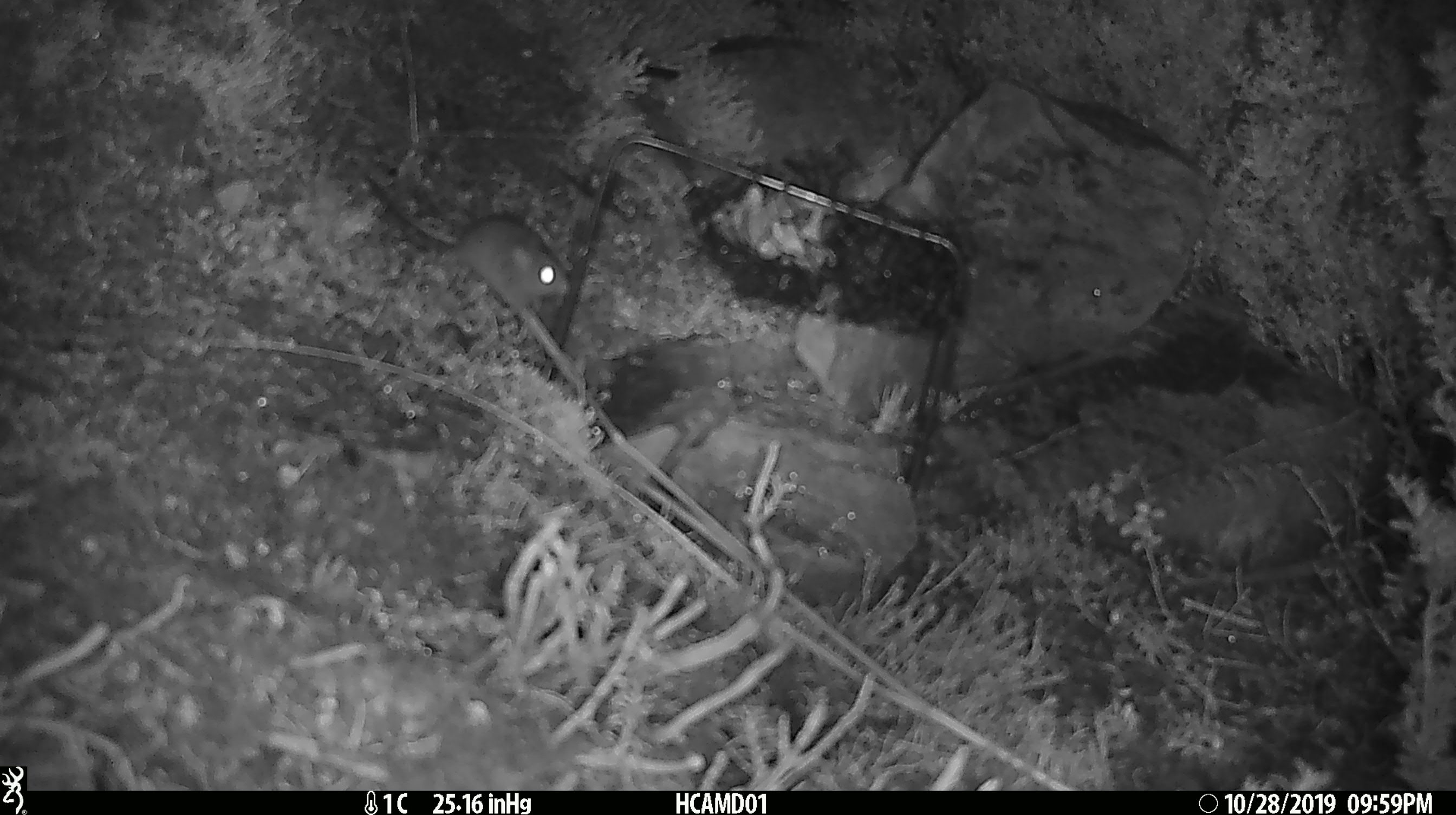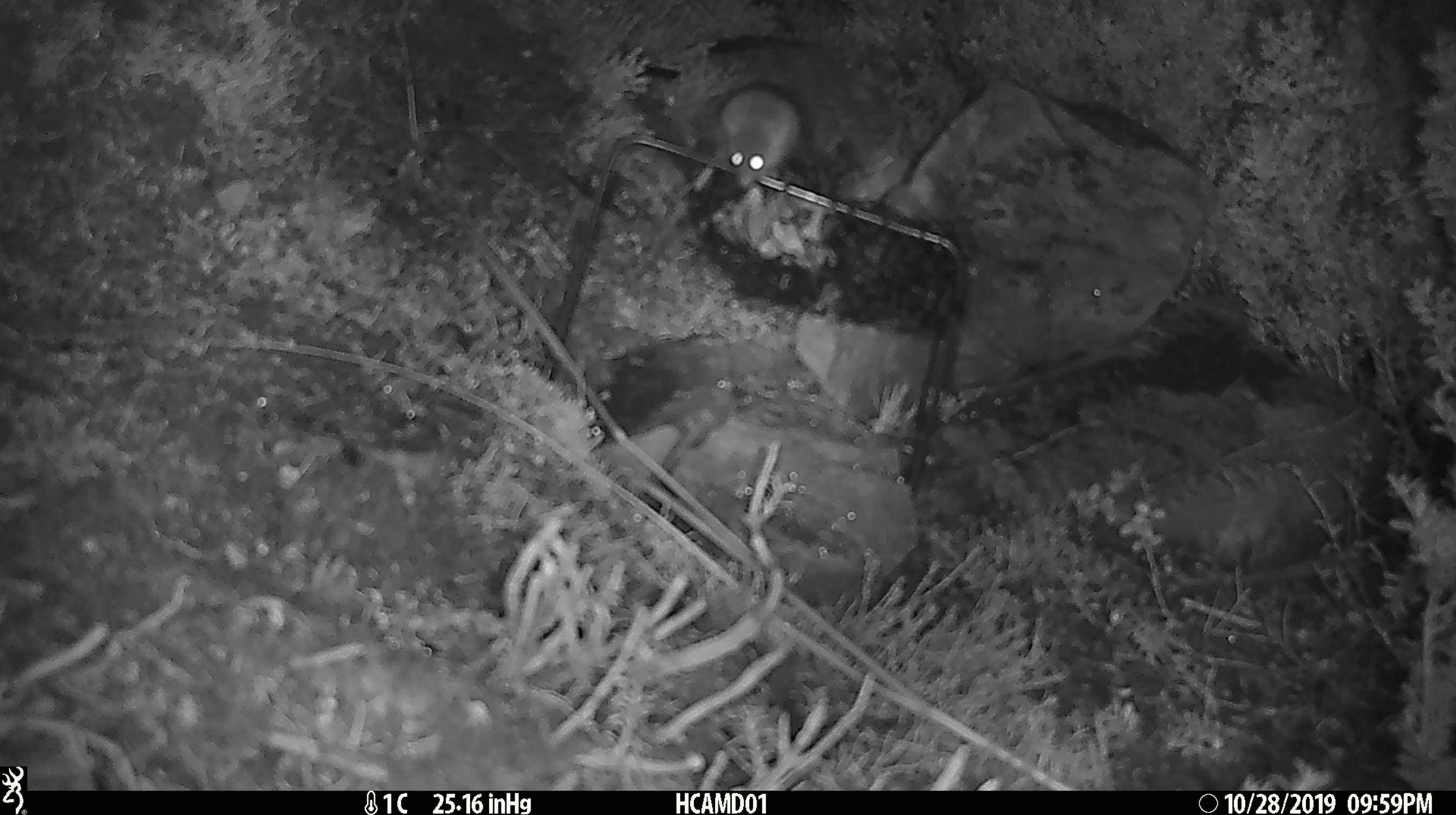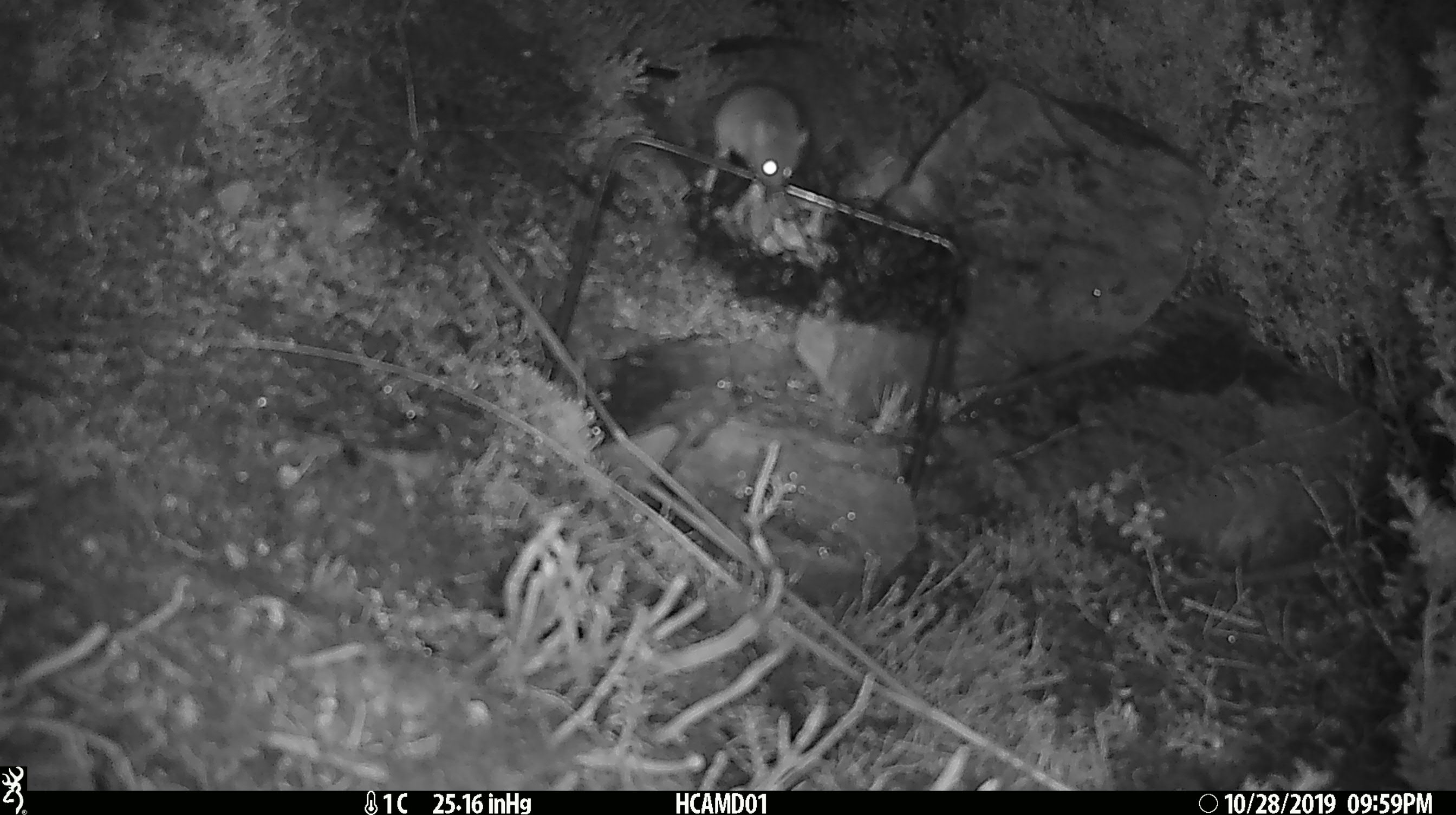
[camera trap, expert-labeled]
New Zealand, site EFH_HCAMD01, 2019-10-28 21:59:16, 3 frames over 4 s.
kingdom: Animalia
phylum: Chordata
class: Mammalia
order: Rodentia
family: Muridae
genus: Mus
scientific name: Mus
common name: mouse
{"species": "mouse (Mus)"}